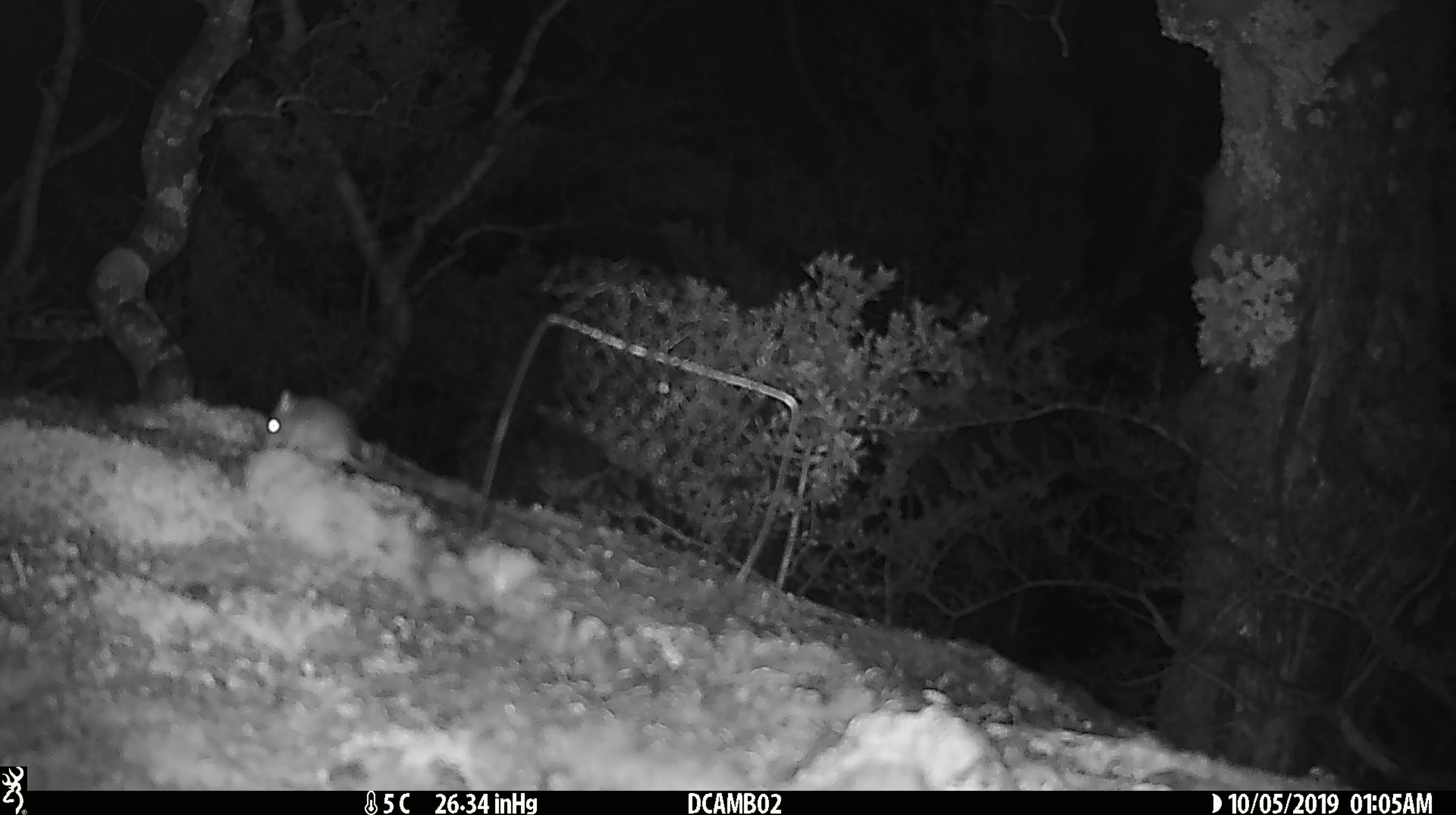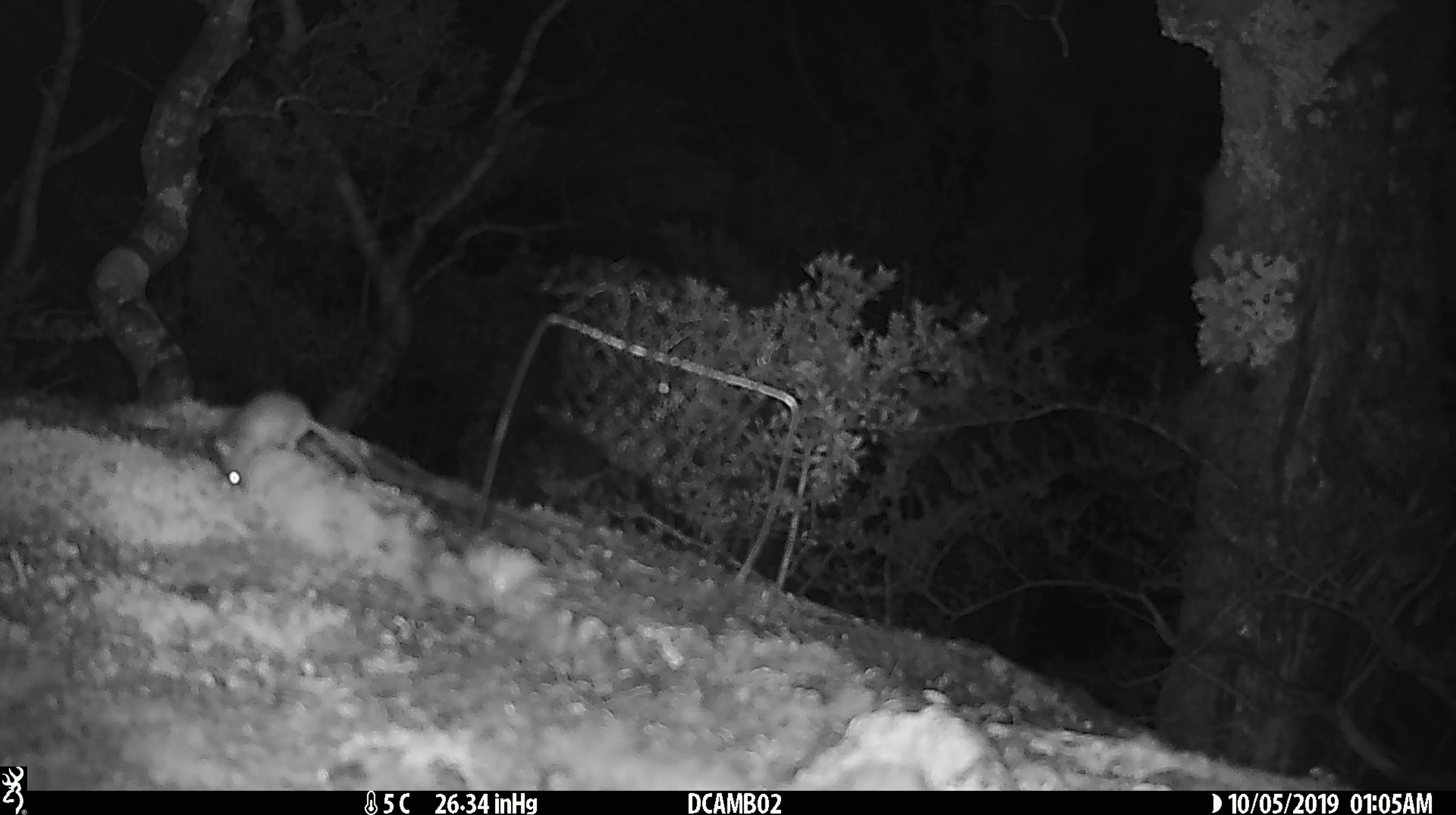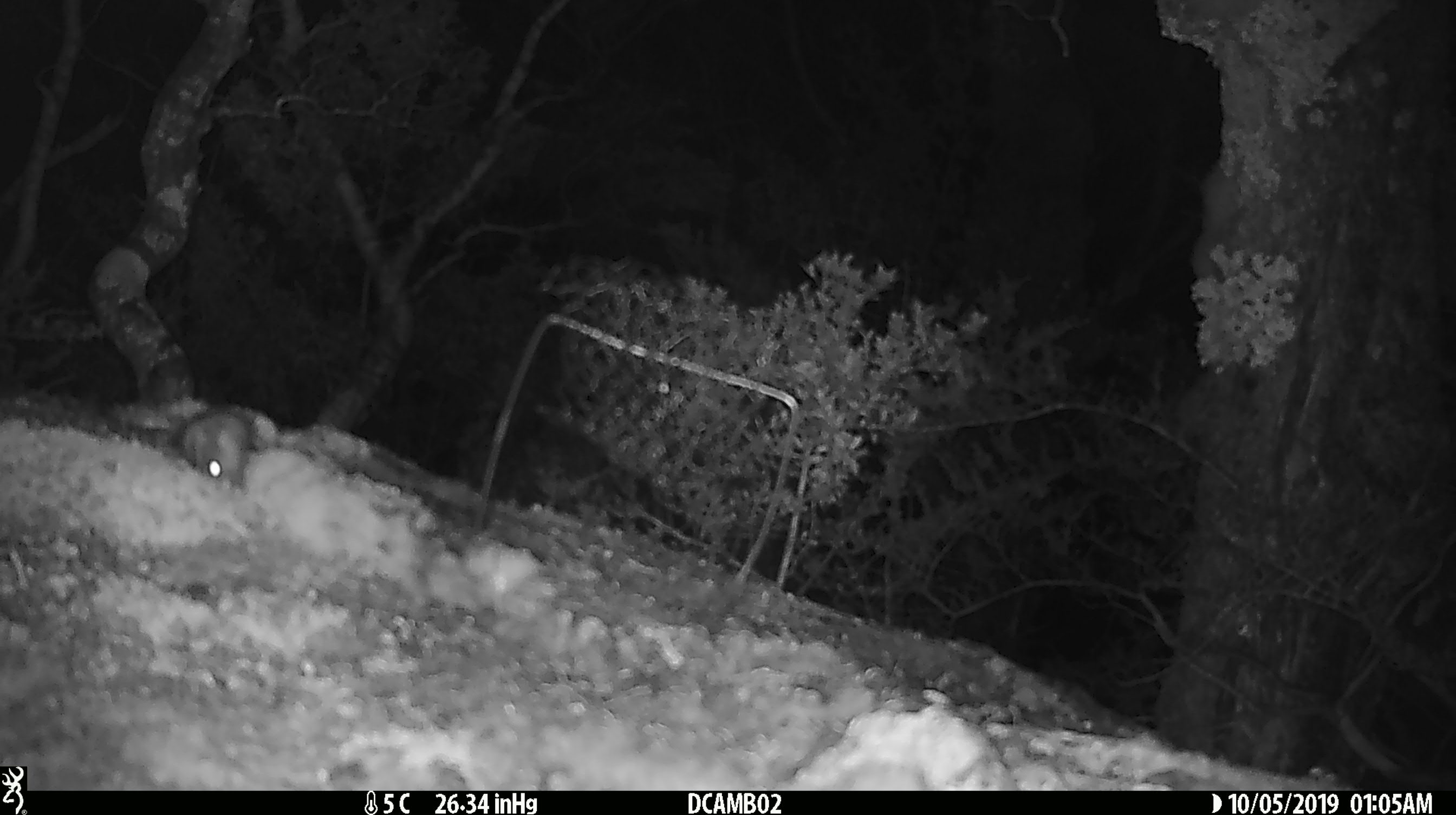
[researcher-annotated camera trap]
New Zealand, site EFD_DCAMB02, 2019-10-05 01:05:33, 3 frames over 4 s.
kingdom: Animalia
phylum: Chordata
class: Mammalia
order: Rodentia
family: Muridae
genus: Mus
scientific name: Mus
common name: mouse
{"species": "mouse (Mus)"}